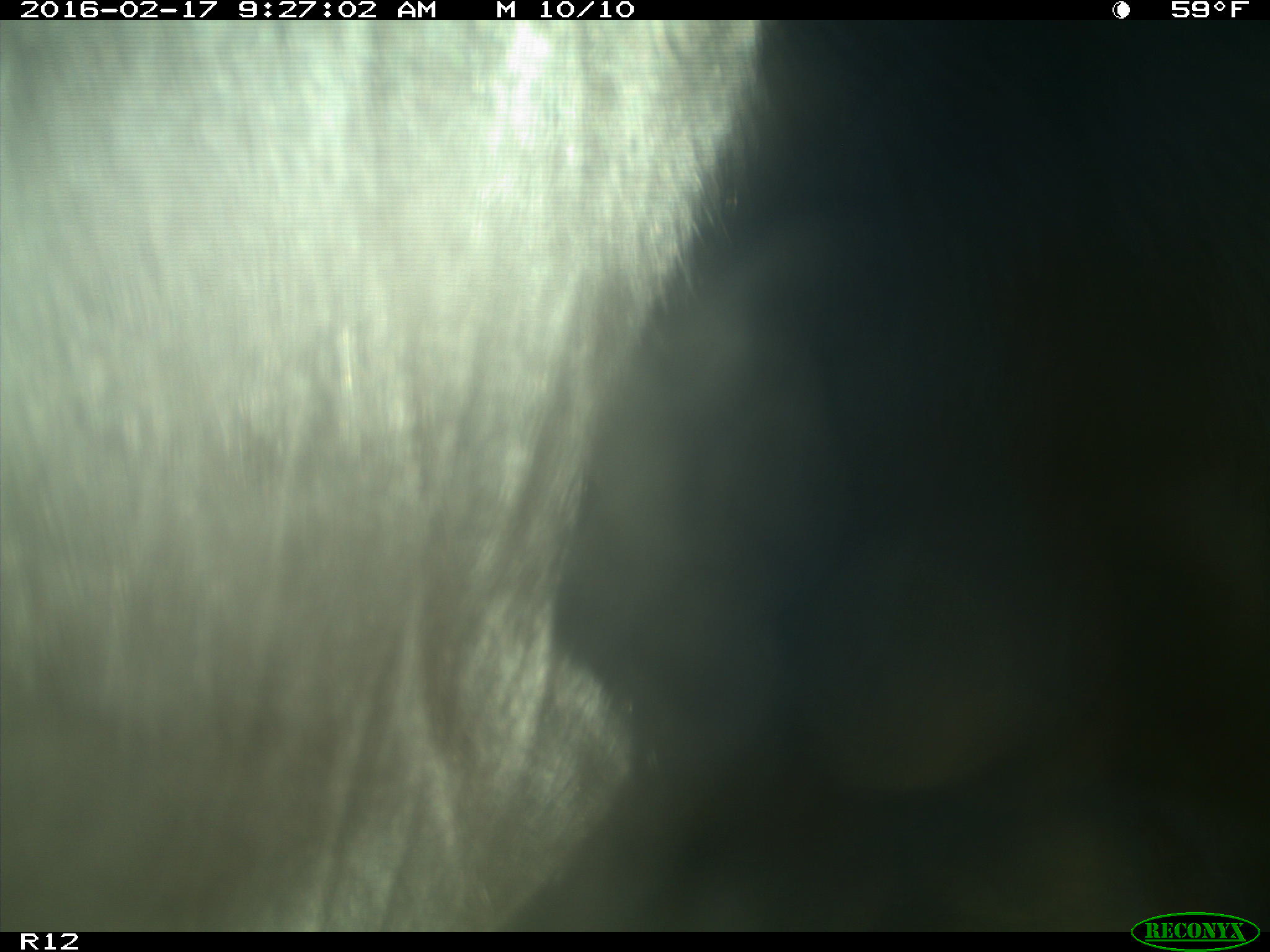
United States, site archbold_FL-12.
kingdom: Animalia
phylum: Chordata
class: Mammalia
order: Artiodactyla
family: Bovidae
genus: Bos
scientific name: Bos taurus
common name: domestic cow